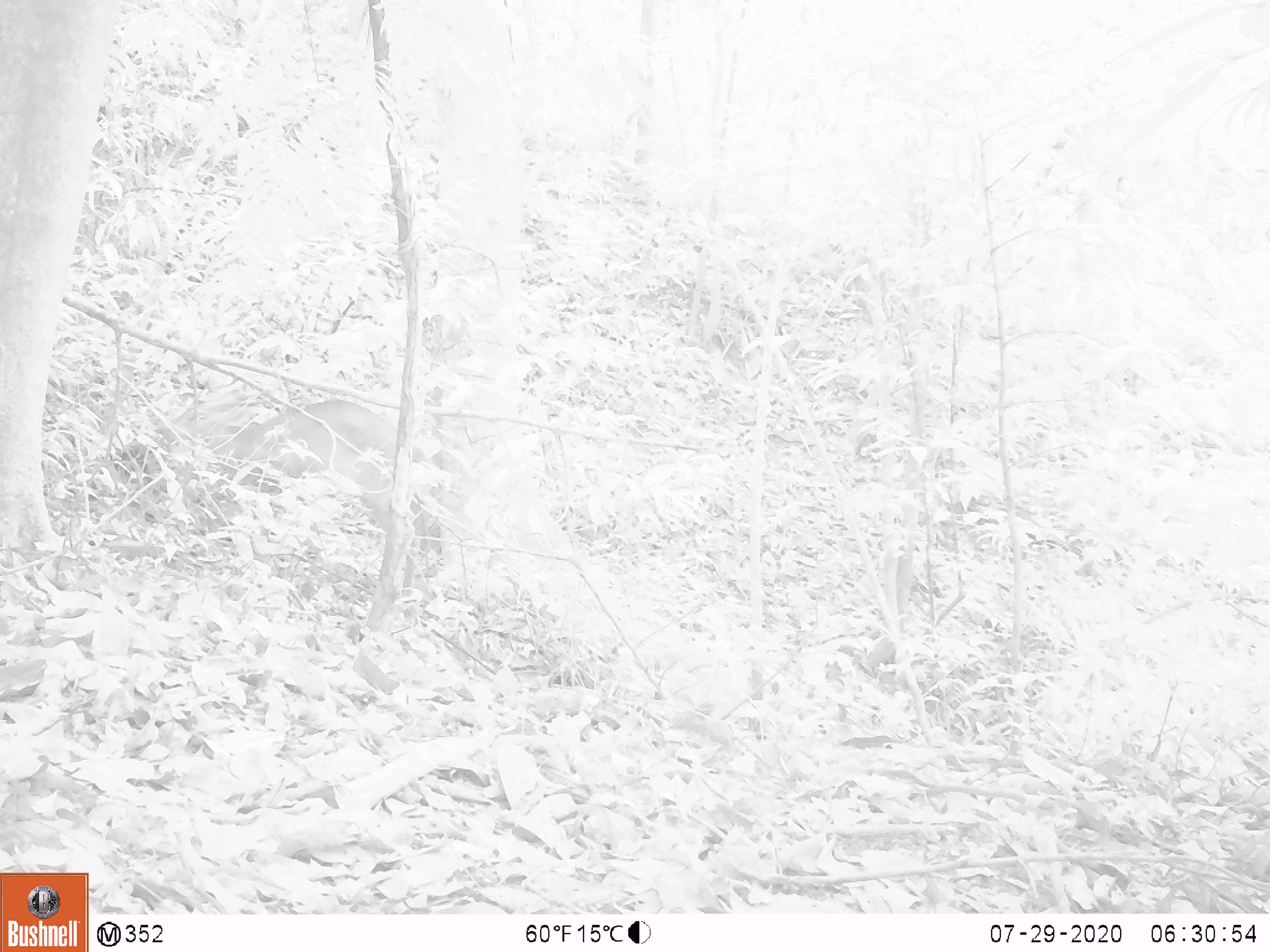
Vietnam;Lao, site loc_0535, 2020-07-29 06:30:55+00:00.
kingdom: Animalia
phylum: Chordata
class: Mammalia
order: Artiodactyla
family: Cervidae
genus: Muntiacus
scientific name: Muntiacus vuquangensis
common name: large-antlered muntjac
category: large antlered muntjac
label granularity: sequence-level